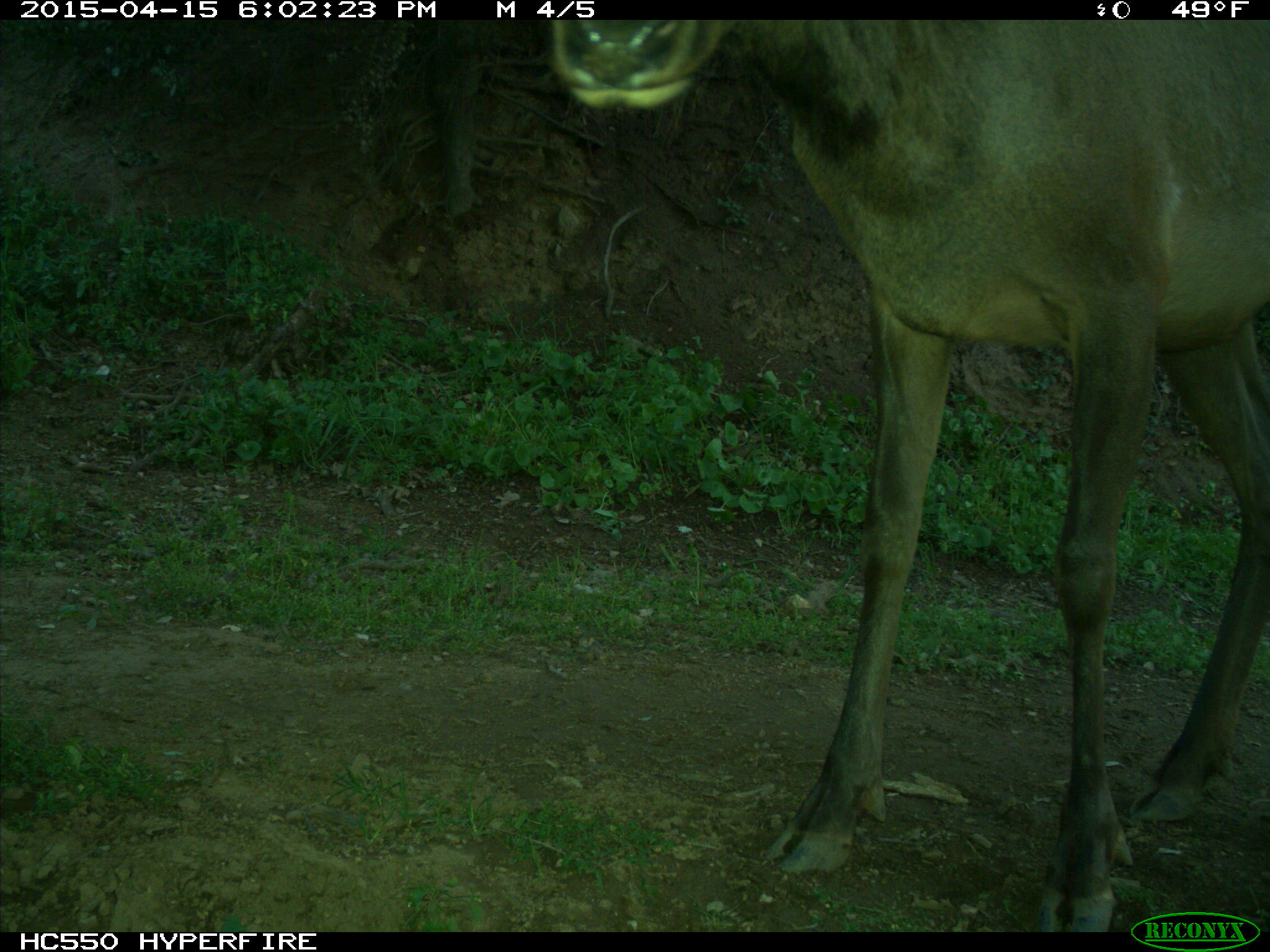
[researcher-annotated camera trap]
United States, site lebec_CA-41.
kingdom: Animalia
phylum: Chordata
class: Mammalia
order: Artiodactyla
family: Cervidae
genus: Cervus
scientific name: Cervus canadensis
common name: elk